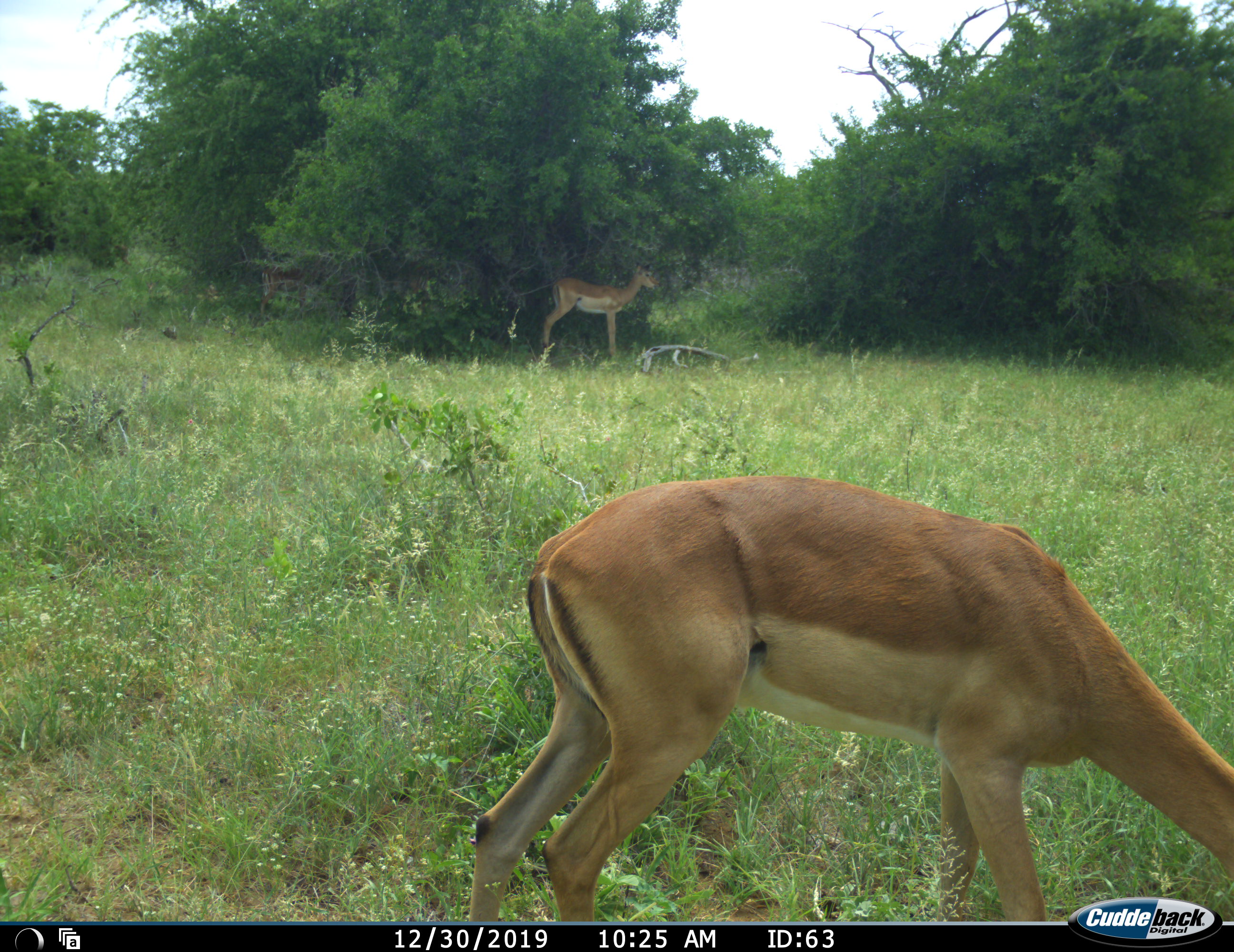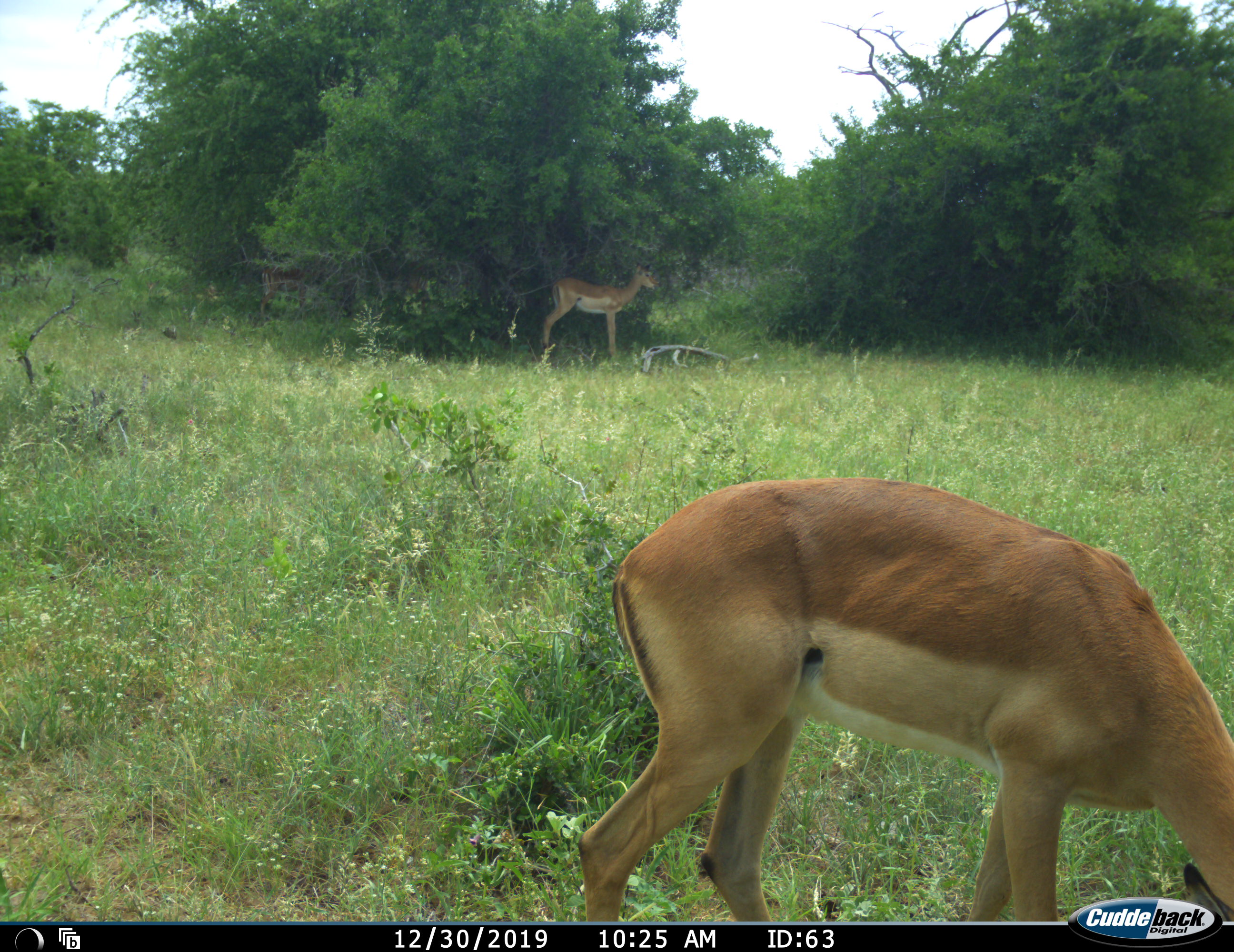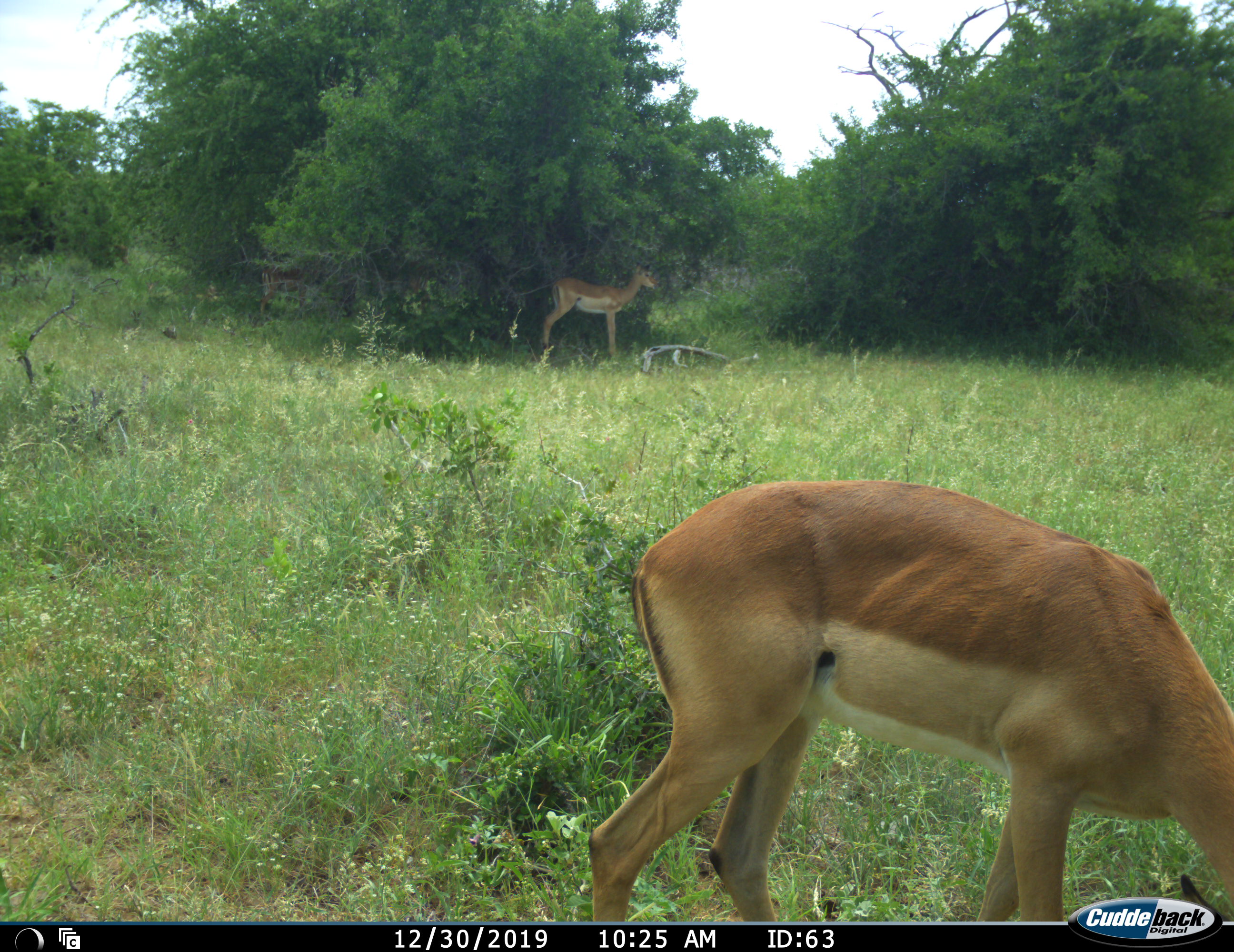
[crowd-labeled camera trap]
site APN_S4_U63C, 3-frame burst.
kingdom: Animalia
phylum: Chordata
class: Mammalia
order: Artiodactyla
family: Bovidae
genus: Aepyceros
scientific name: Aepyceros melampus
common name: impala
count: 2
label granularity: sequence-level